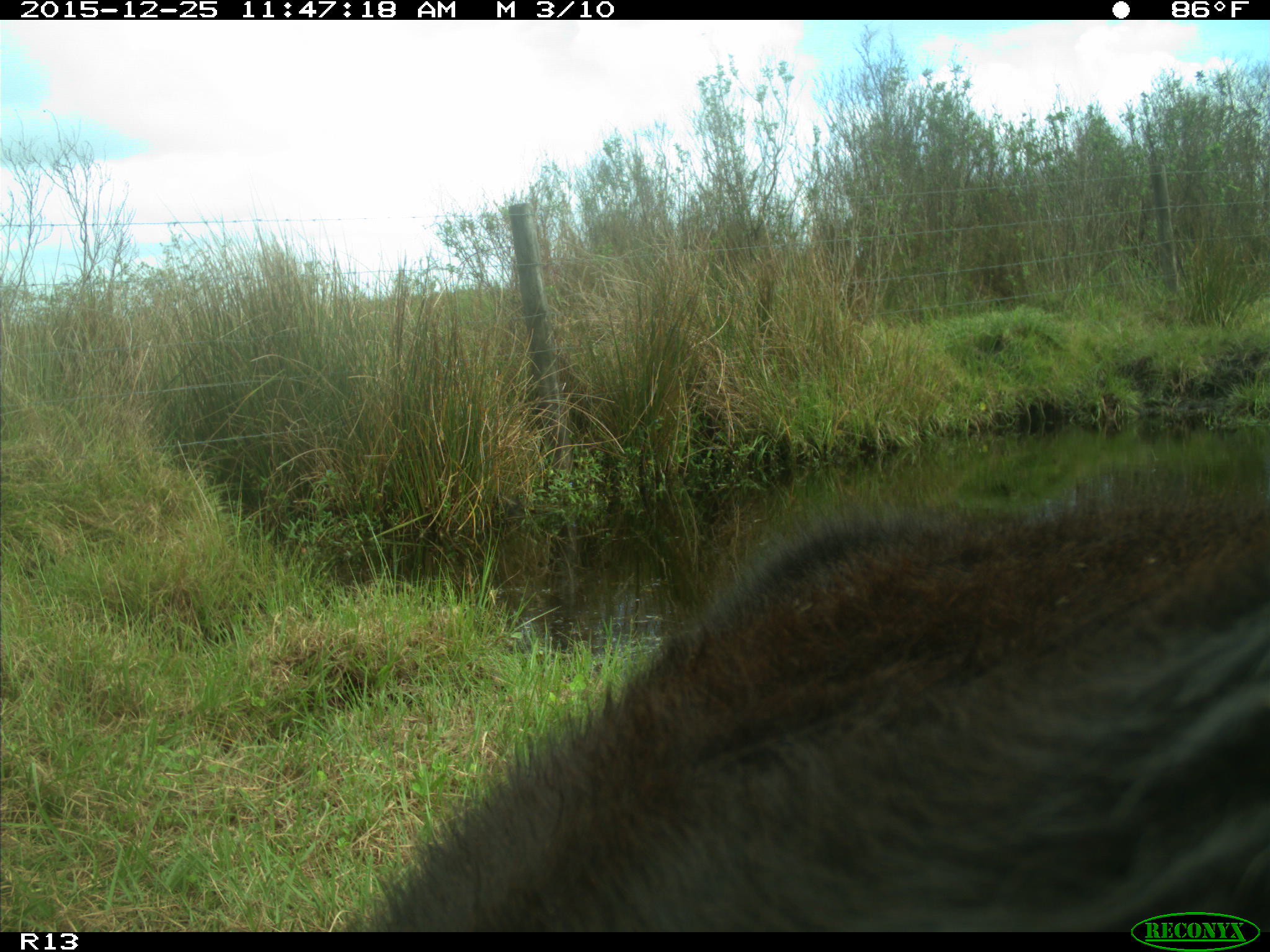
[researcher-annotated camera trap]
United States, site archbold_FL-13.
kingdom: Animalia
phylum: Chordata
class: Mammalia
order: Artiodactyla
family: Bovidae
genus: Bos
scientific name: Bos taurus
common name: domestic cow